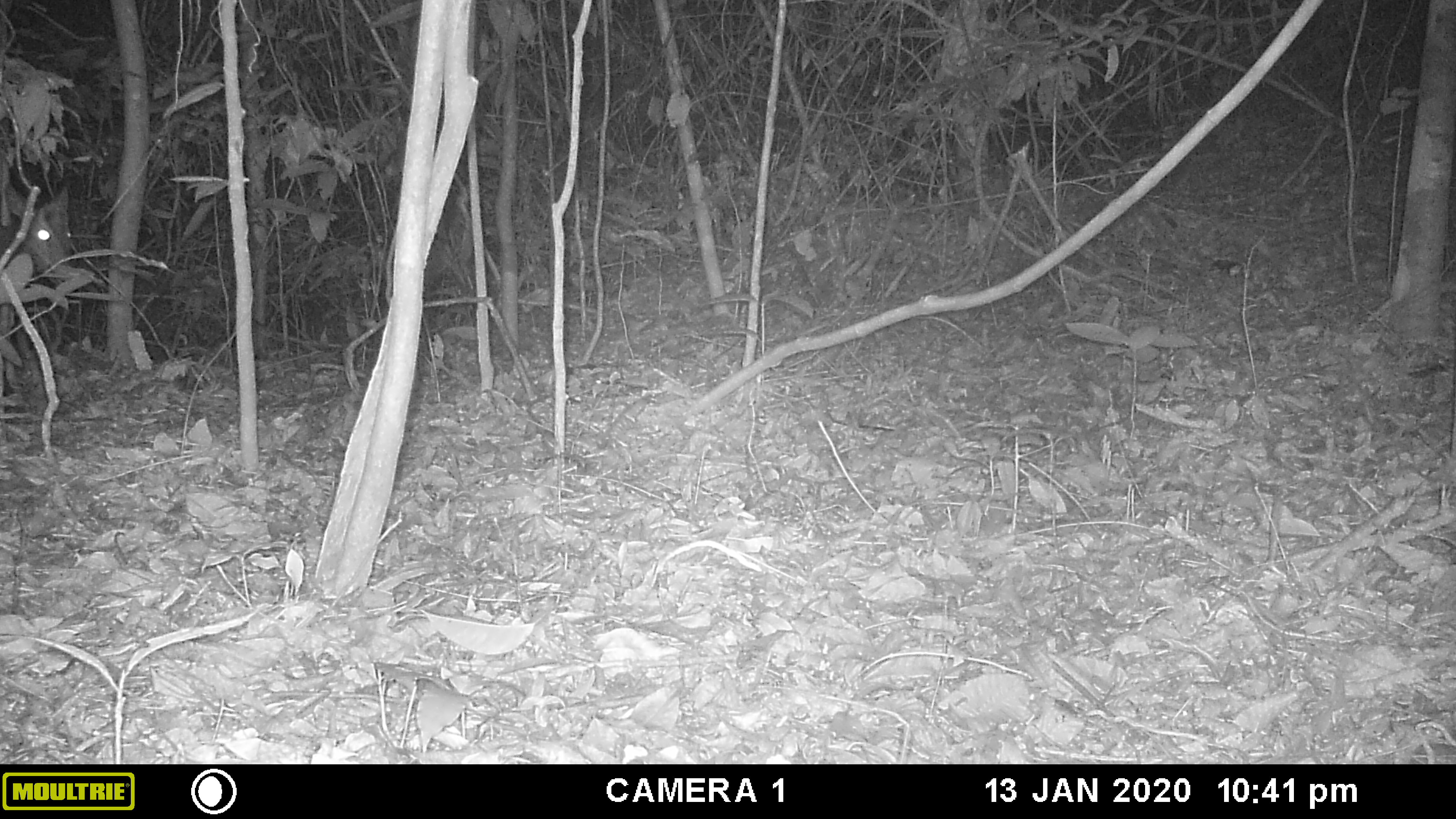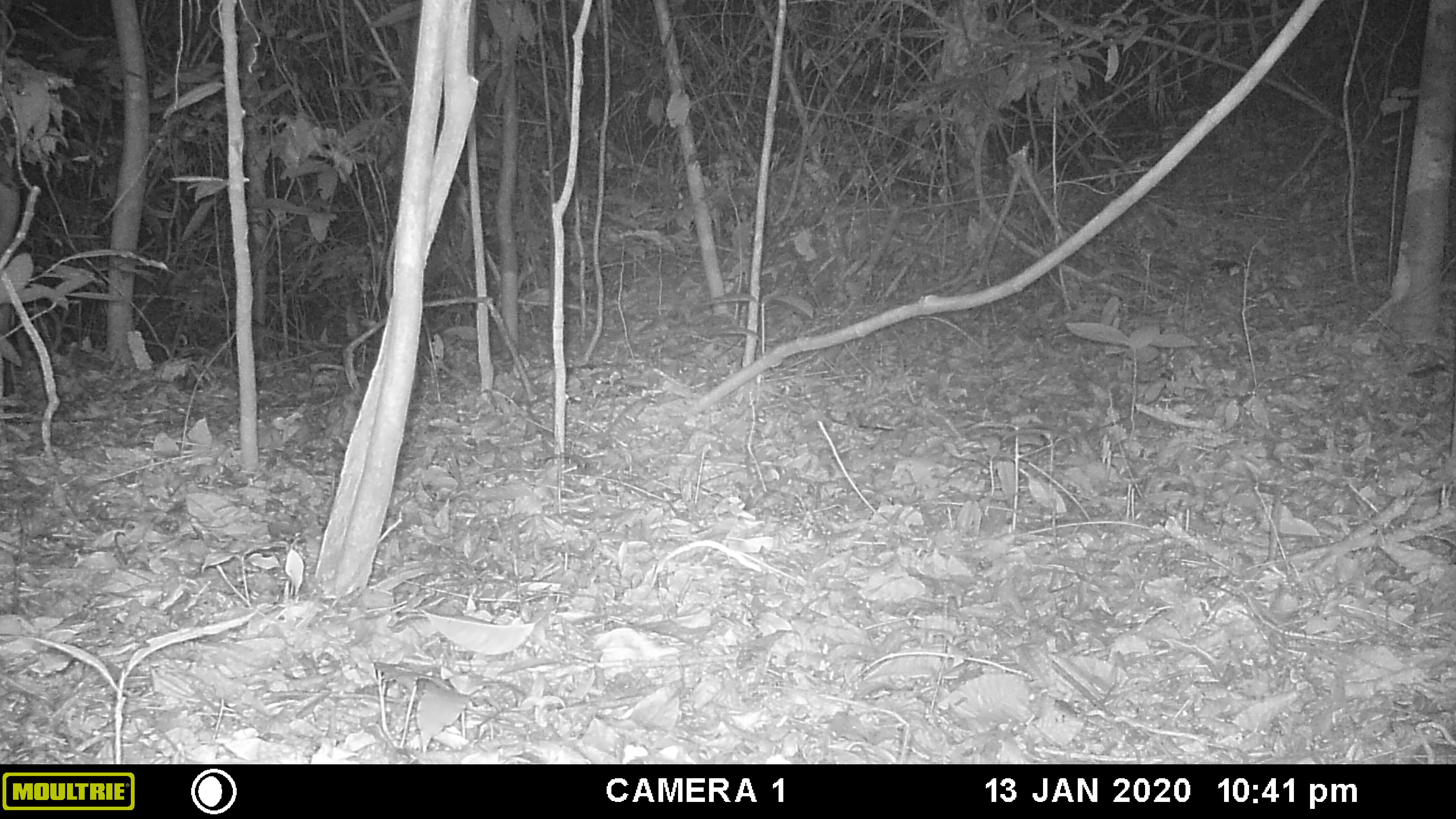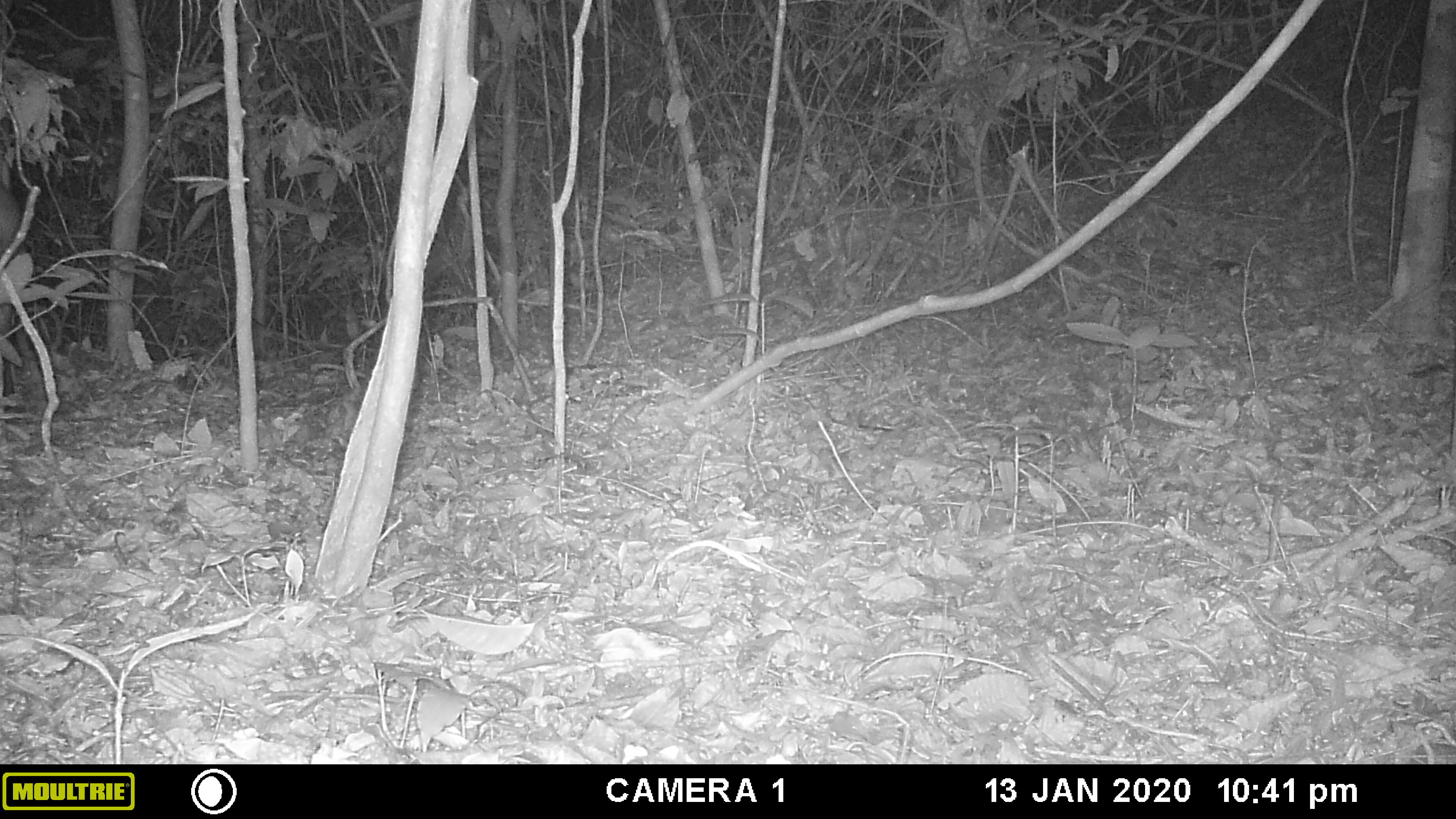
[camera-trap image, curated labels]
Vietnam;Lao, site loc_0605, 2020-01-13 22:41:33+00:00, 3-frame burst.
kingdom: Animalia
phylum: Chordata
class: Mammalia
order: Artiodactyla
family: Cervidae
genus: Muntiacus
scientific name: Muntiacus rooseveltorum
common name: roosevelt's muntjac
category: roosevelts muntjac group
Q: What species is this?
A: Roosevelts muntjac group (roosevelt's muntjac) (Muntiacus rooseveltorum).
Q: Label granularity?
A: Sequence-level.